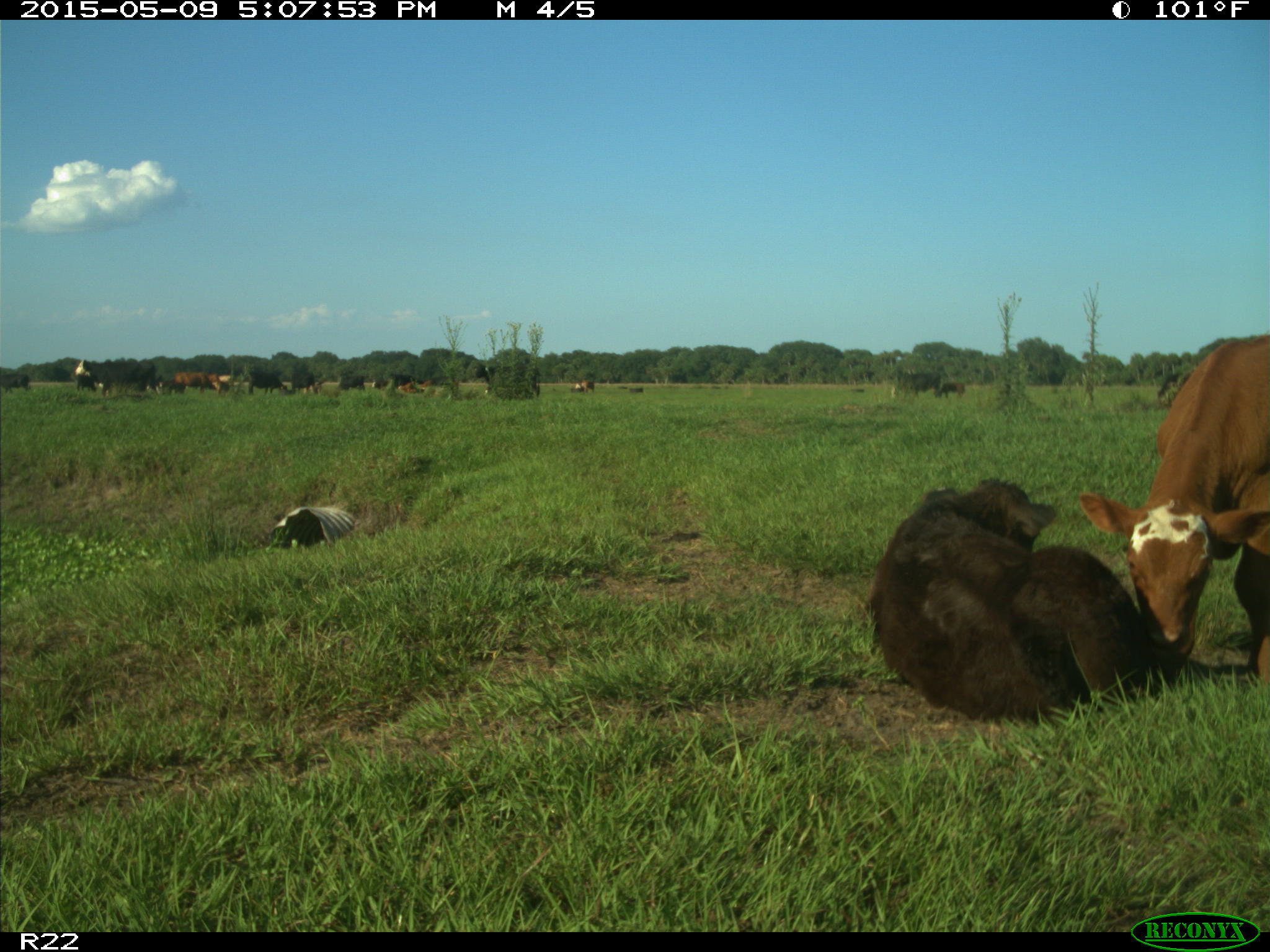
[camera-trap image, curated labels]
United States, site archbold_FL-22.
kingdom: Animalia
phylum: Chordata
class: Mammalia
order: Artiodactyla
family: Bovidae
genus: Bos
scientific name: Bos taurus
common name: domestic cow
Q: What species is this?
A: Bos taurus (domestic cow).